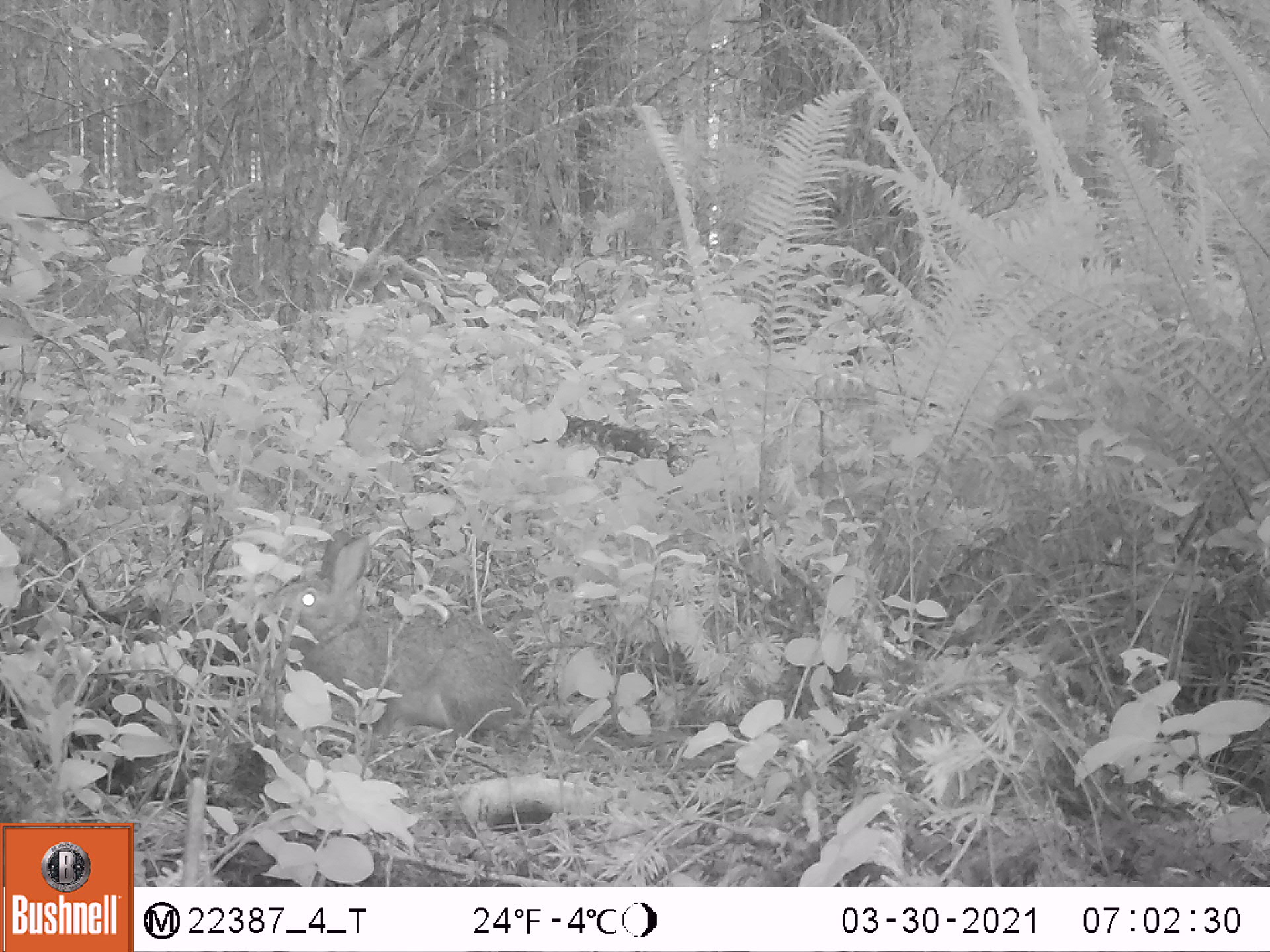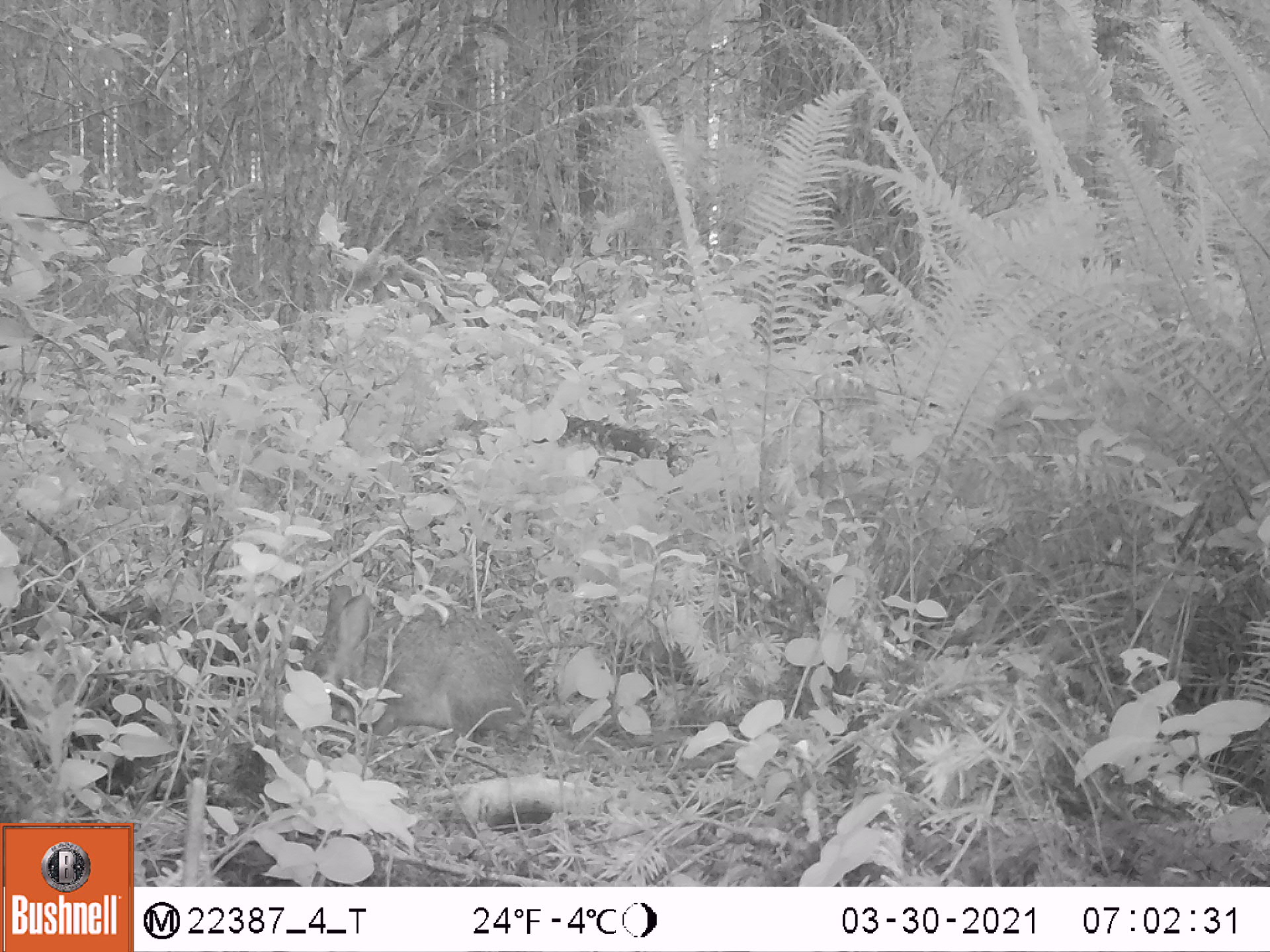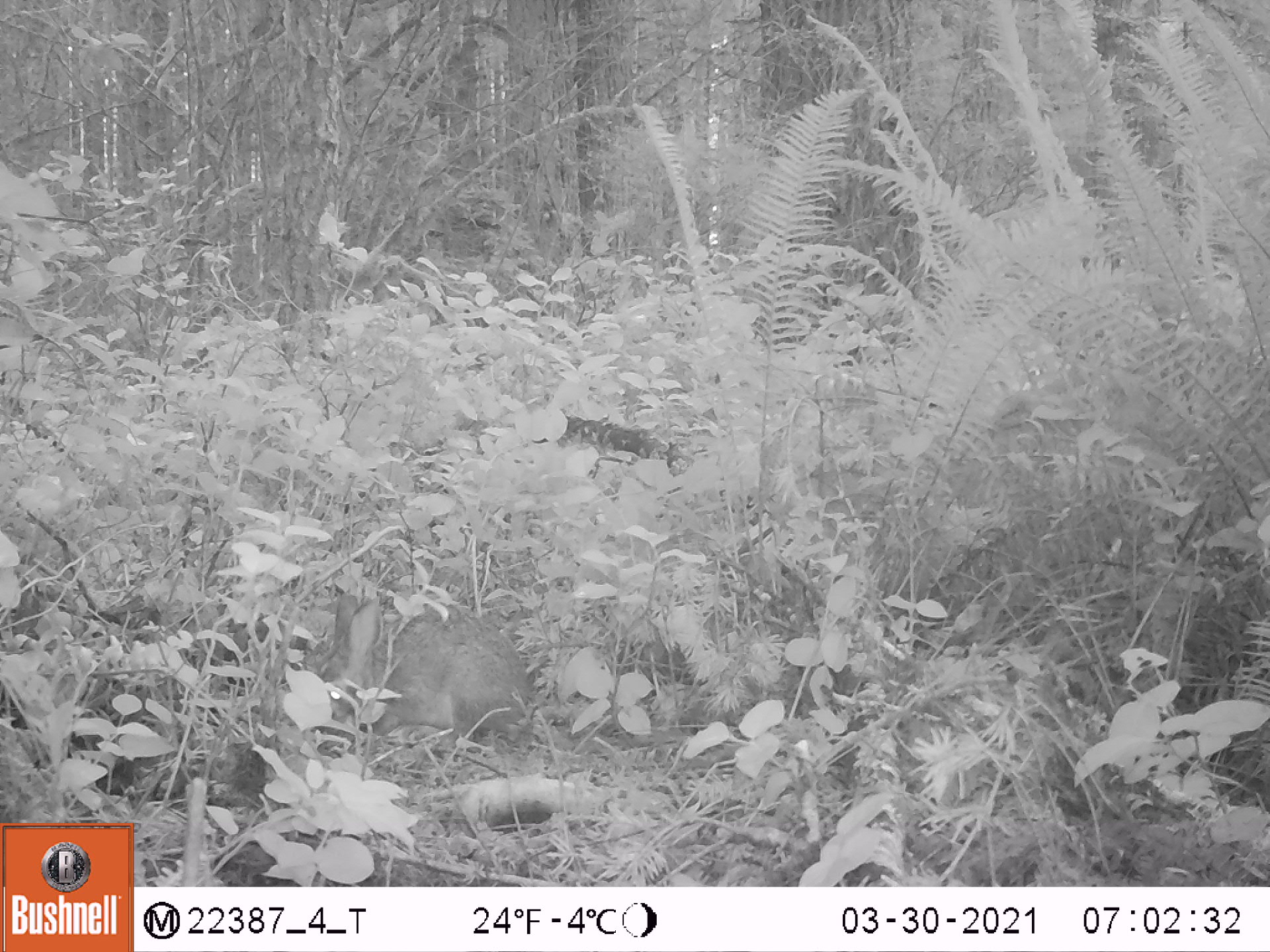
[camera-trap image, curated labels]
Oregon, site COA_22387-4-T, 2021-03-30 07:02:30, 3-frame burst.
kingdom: Animalia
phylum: Chordata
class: Mammalia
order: Lagomorpha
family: Leporidae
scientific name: Leporidae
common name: hares and rabbits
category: leporidae family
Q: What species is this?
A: Leporidae family (hares and rabbits) (Leporidae).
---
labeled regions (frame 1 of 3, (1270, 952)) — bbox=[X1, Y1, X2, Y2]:
leporidae family: bbox=[254, 522, 531, 745]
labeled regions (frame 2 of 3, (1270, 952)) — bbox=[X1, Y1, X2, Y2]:
leporidae family: bbox=[278, 586, 534, 745]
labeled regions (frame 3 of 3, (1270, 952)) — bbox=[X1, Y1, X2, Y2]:
leporidae family: bbox=[313, 588, 534, 747]